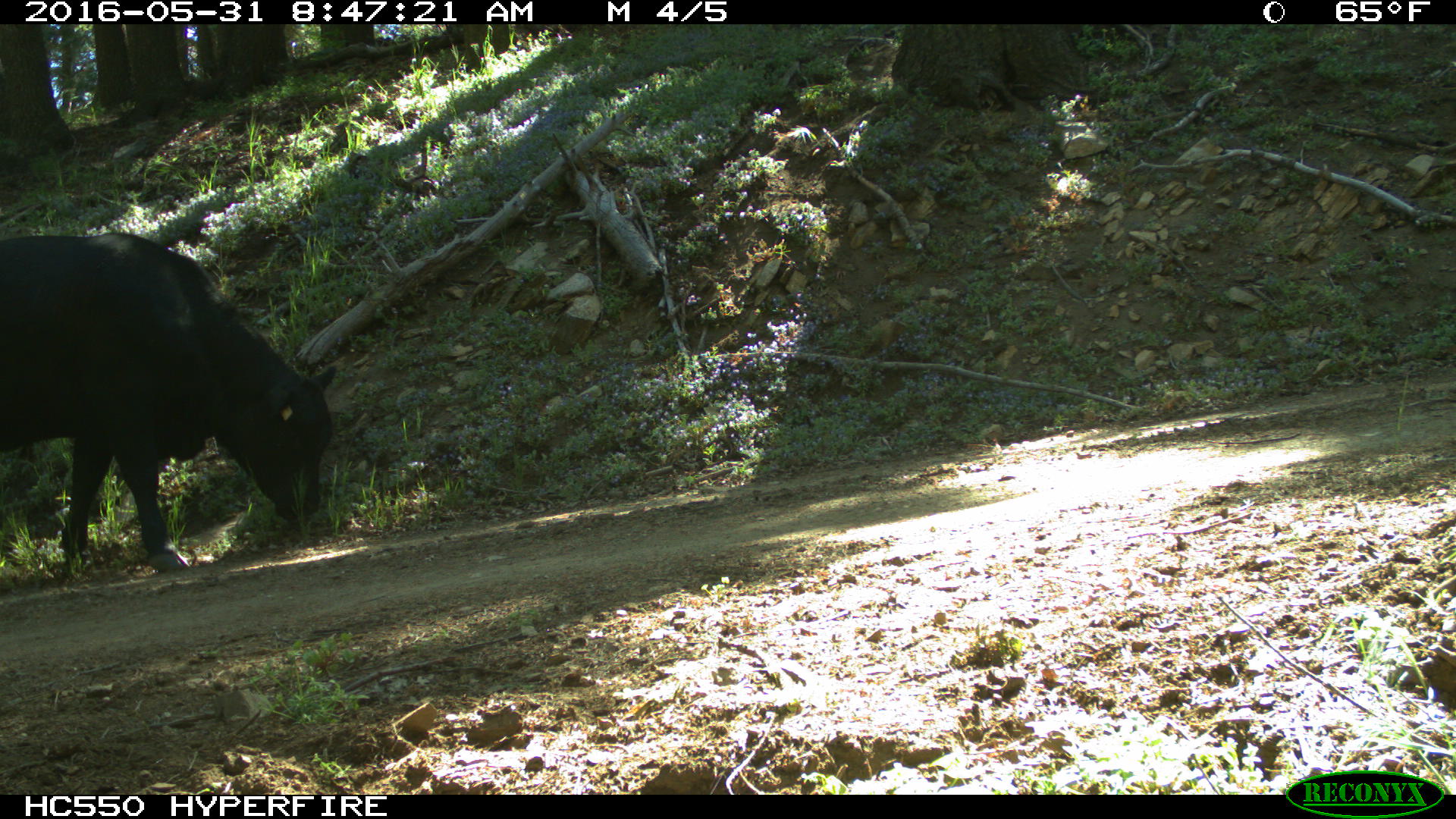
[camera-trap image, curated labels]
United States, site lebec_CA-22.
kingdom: Animalia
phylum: Chordata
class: Mammalia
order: Artiodactyla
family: Bovidae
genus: Bos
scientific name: Bos taurus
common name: domestic cow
Bos taurus (domestic cow).